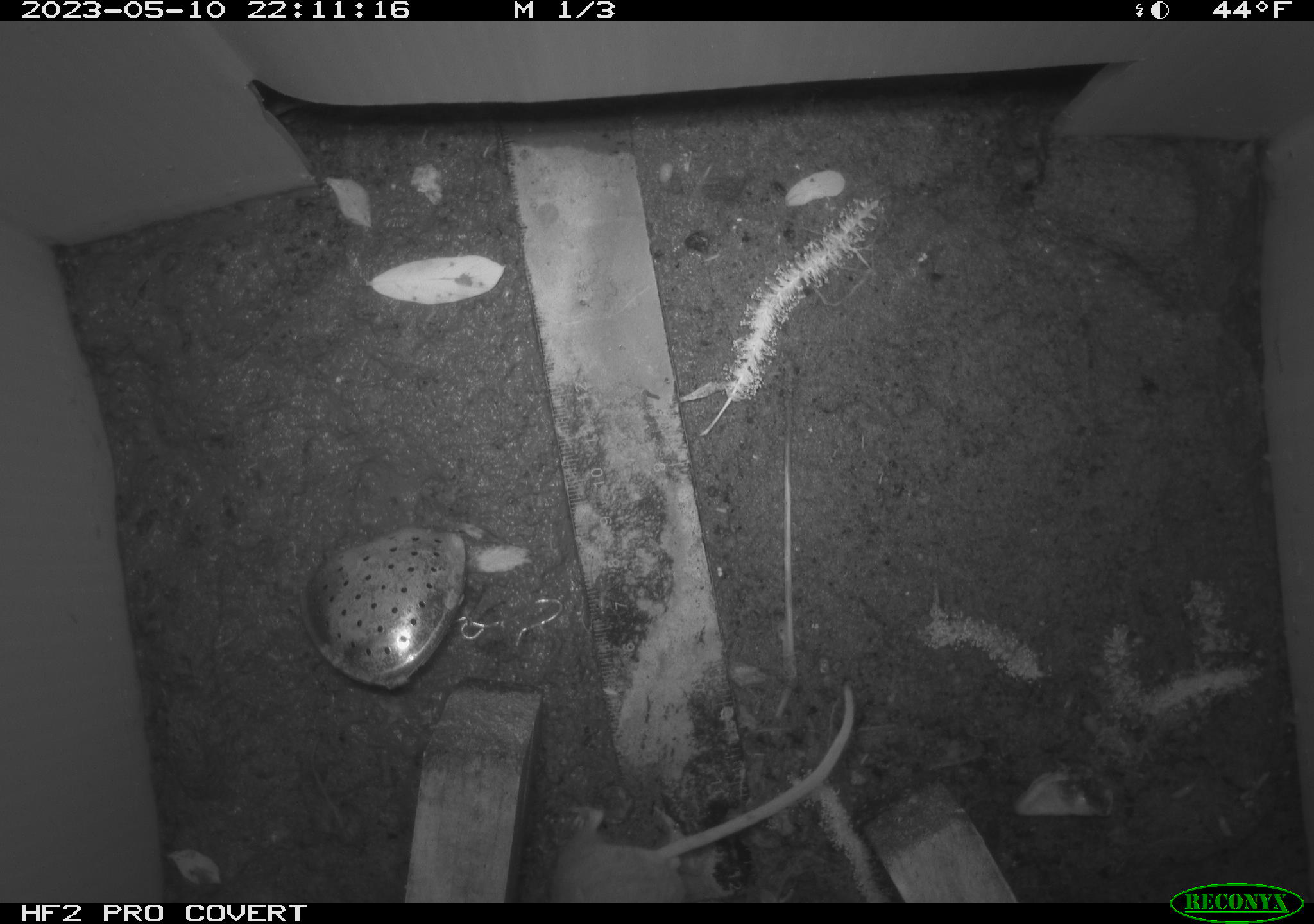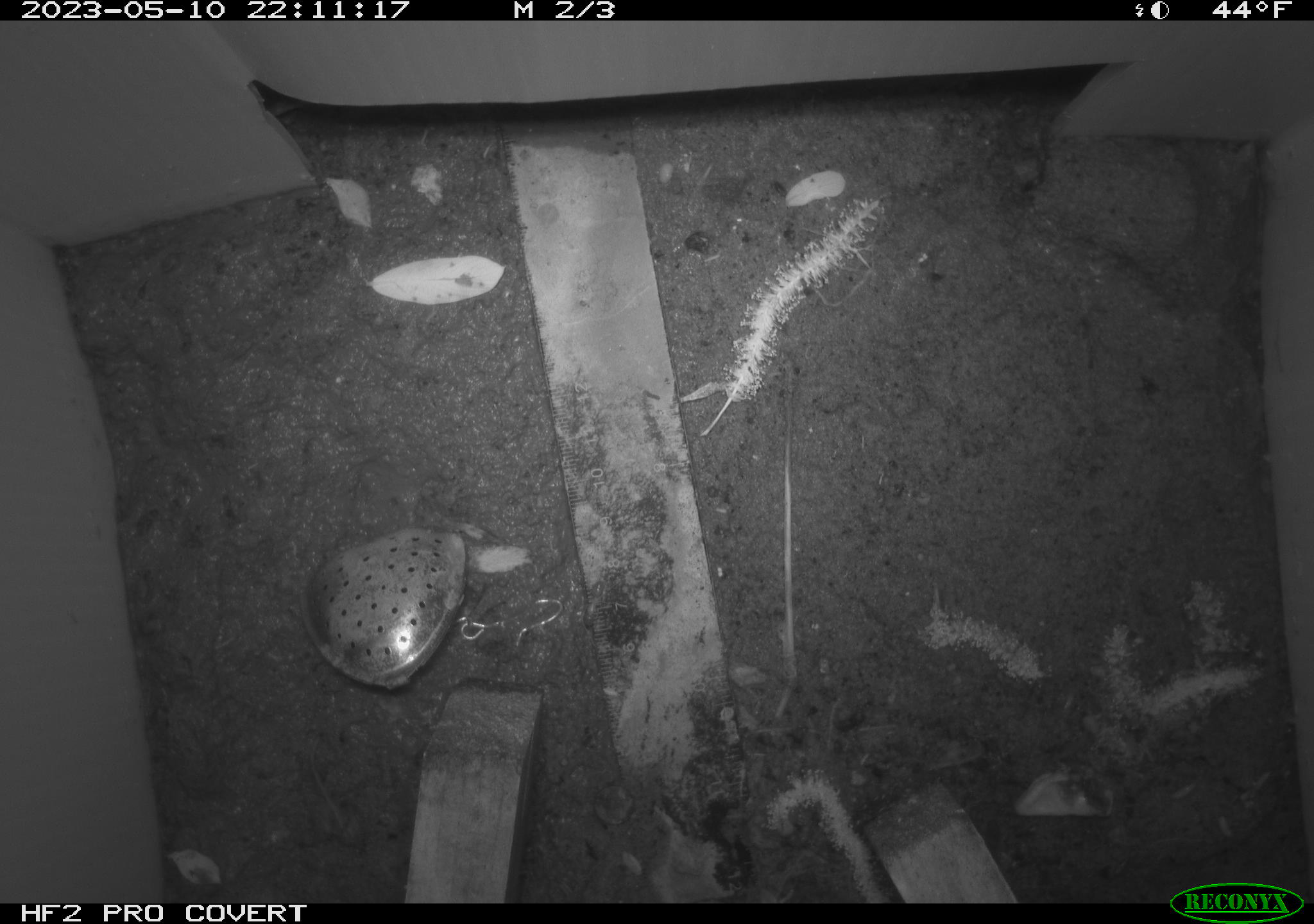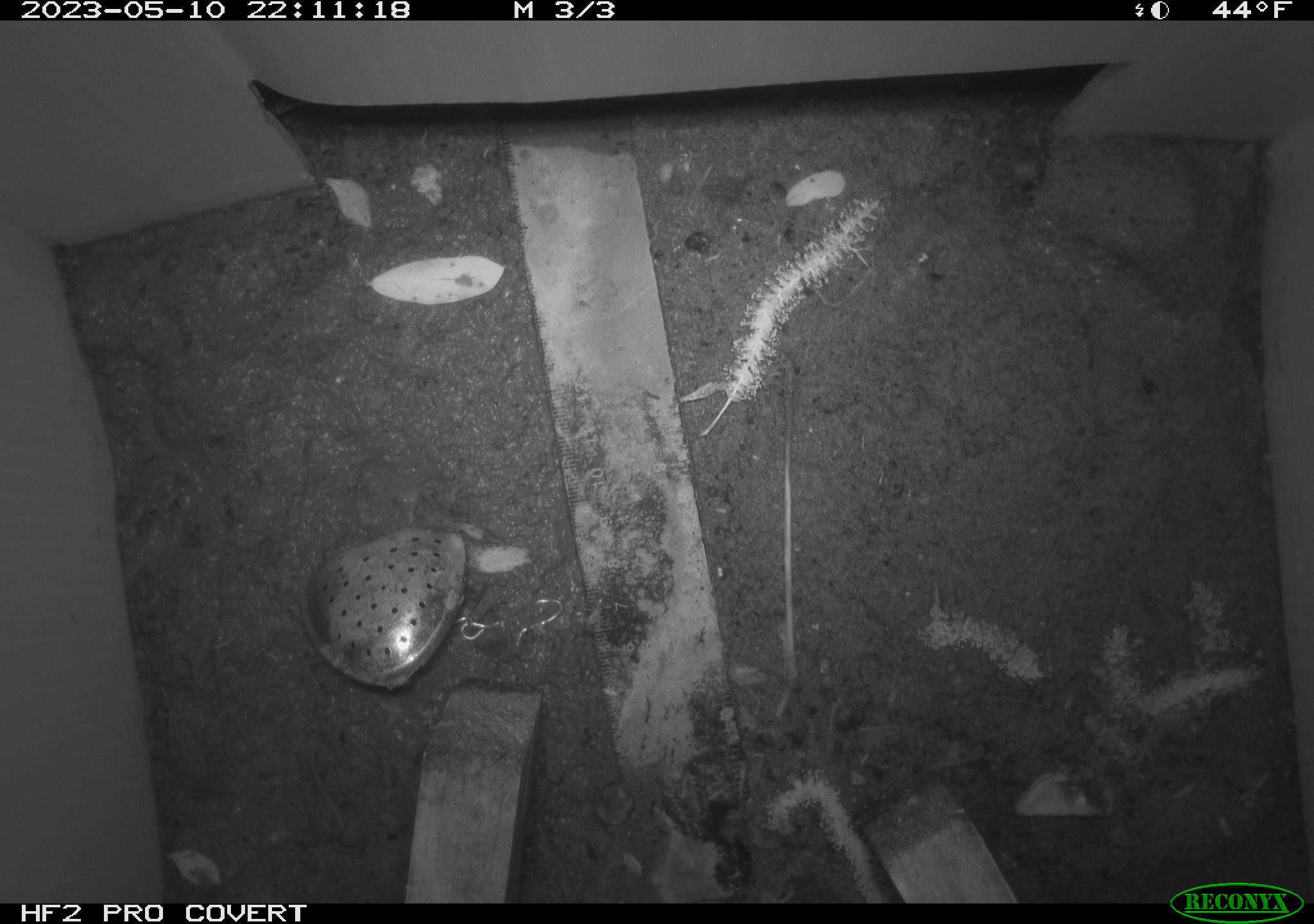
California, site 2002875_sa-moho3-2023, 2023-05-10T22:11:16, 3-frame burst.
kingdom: Animalia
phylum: Chordata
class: Mammalia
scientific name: Mammalia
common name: small mammal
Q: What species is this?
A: Small mammal (Mammalia).